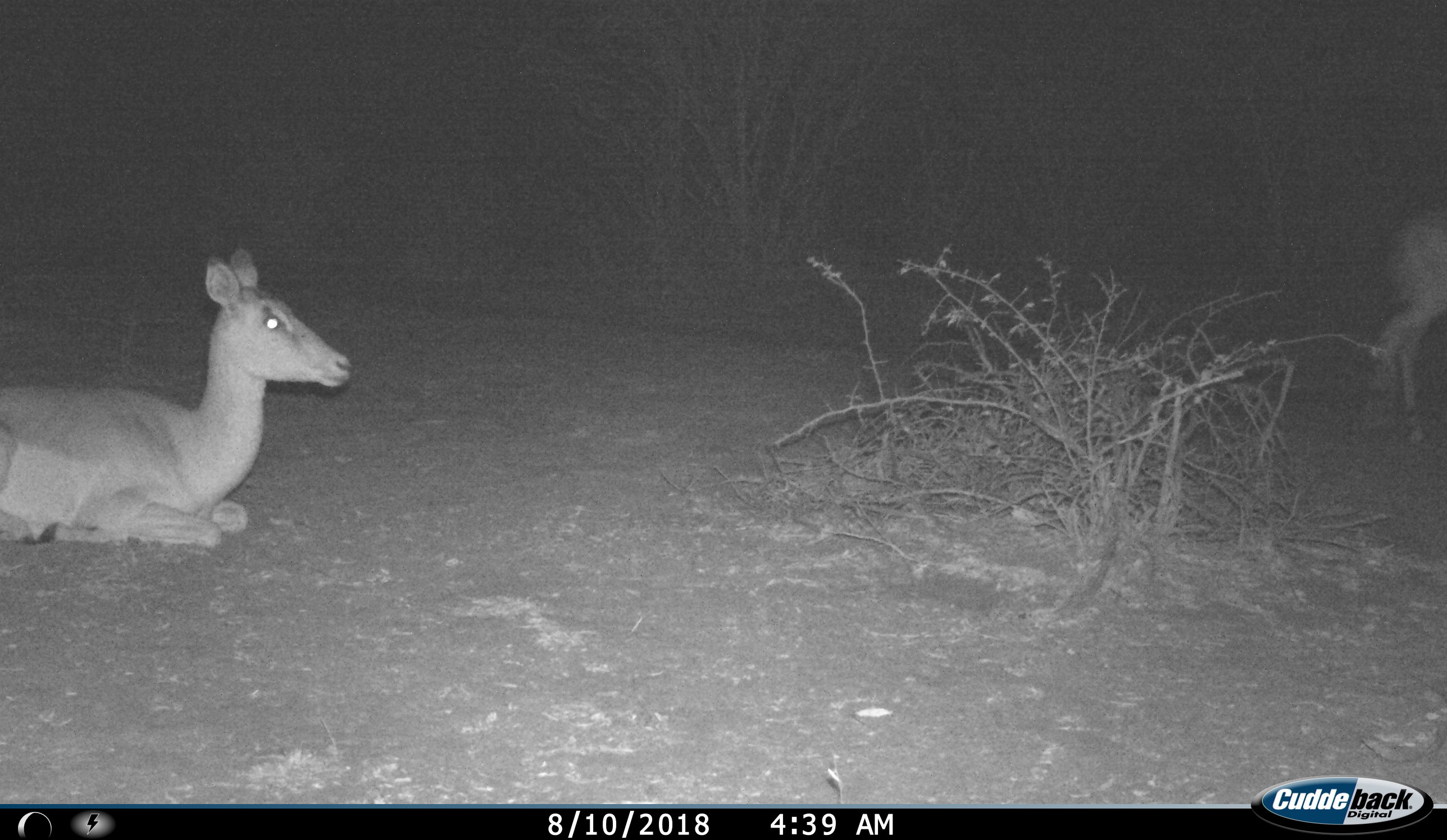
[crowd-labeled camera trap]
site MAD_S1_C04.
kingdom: Animalia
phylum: Chordata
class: Mammalia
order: Artiodactyla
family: Bovidae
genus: Aepyceros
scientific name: Aepyceros melampus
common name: impala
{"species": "impala (Aepyceros melampus)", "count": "2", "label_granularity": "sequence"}